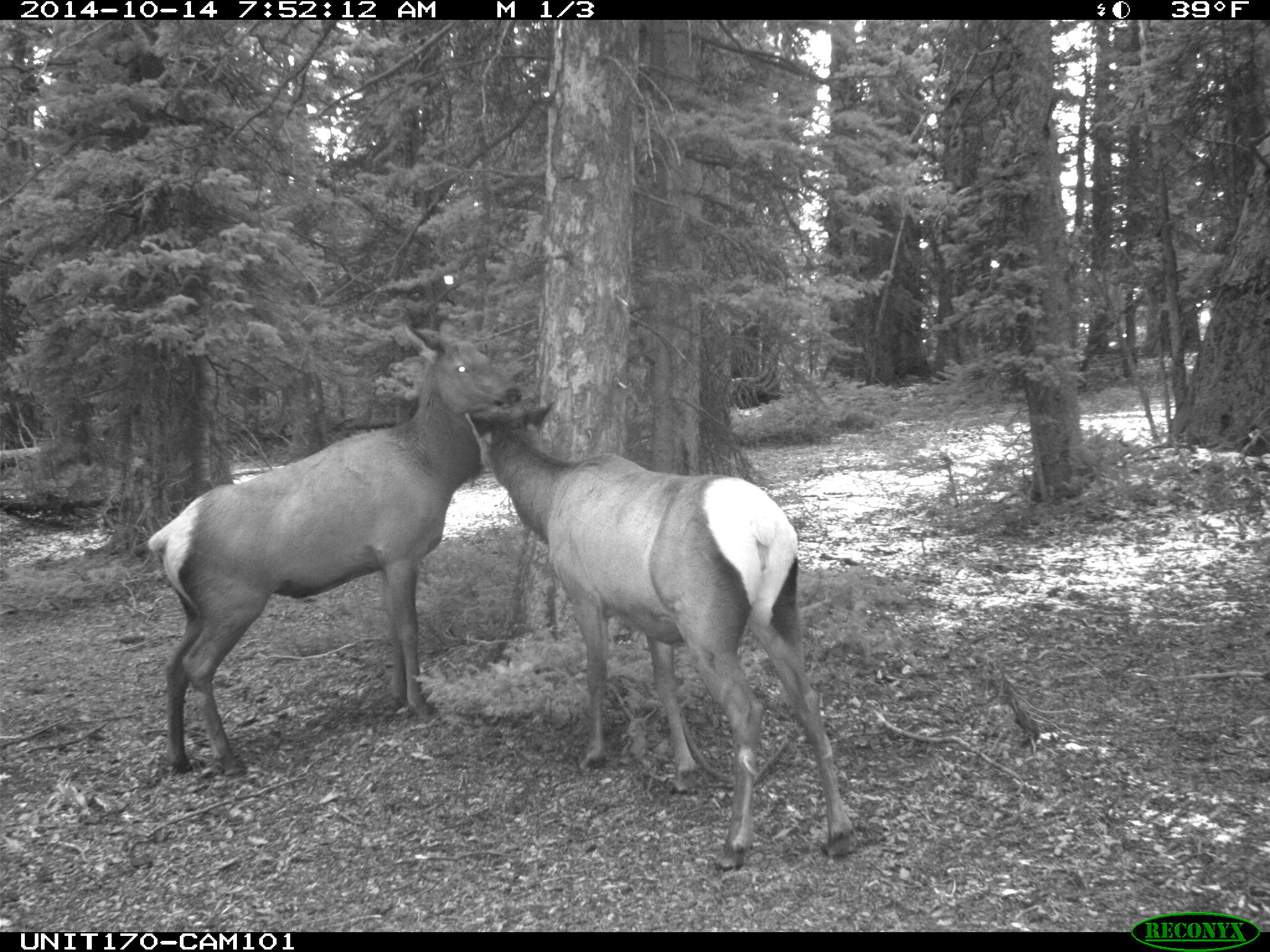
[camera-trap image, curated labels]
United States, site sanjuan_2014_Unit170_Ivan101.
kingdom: Animalia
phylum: Chordata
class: Mammalia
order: Artiodactyla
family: Cervidae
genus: Cervus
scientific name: Cervus elaphus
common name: red deer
Cervus elaphus (red deer).